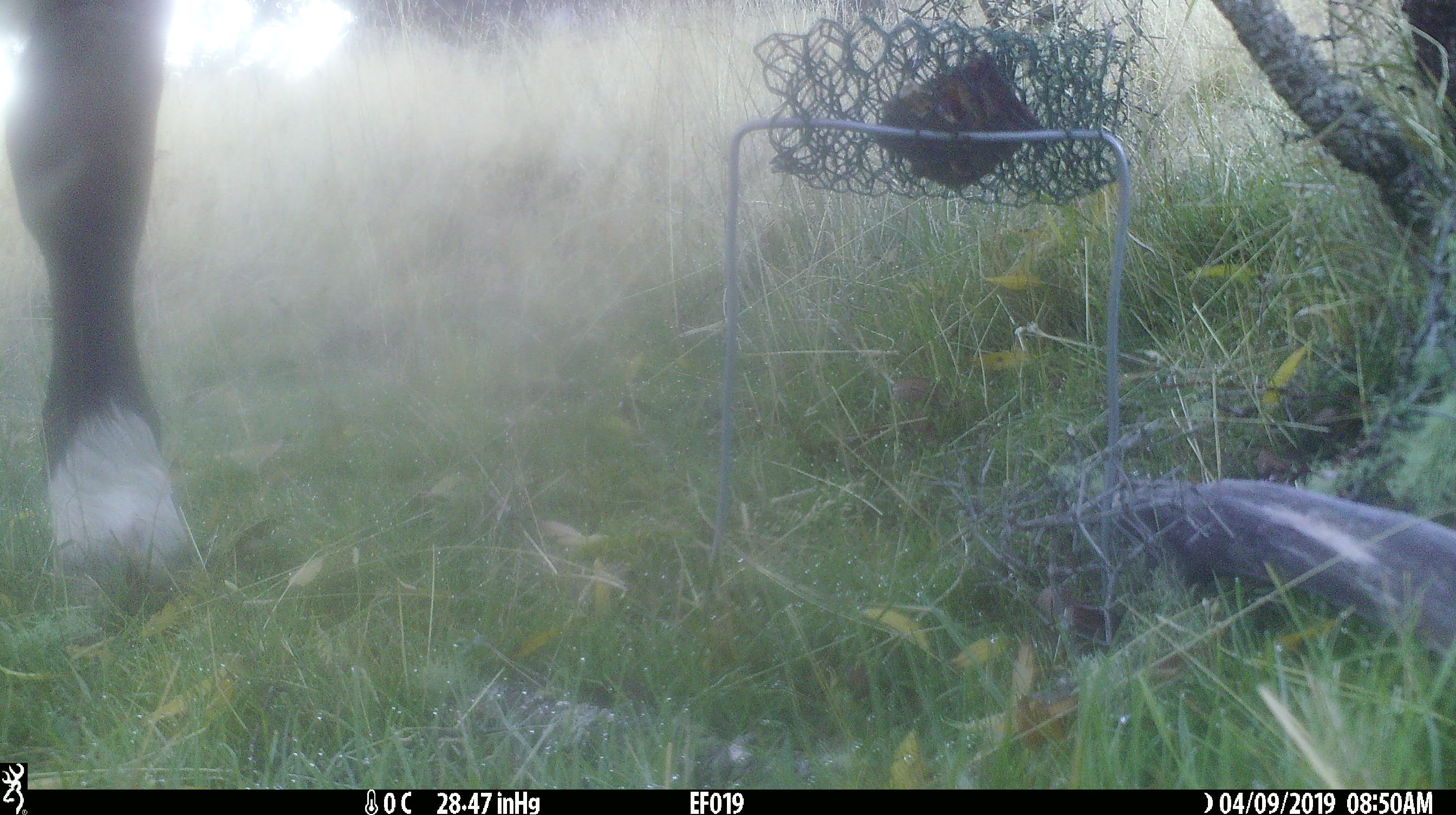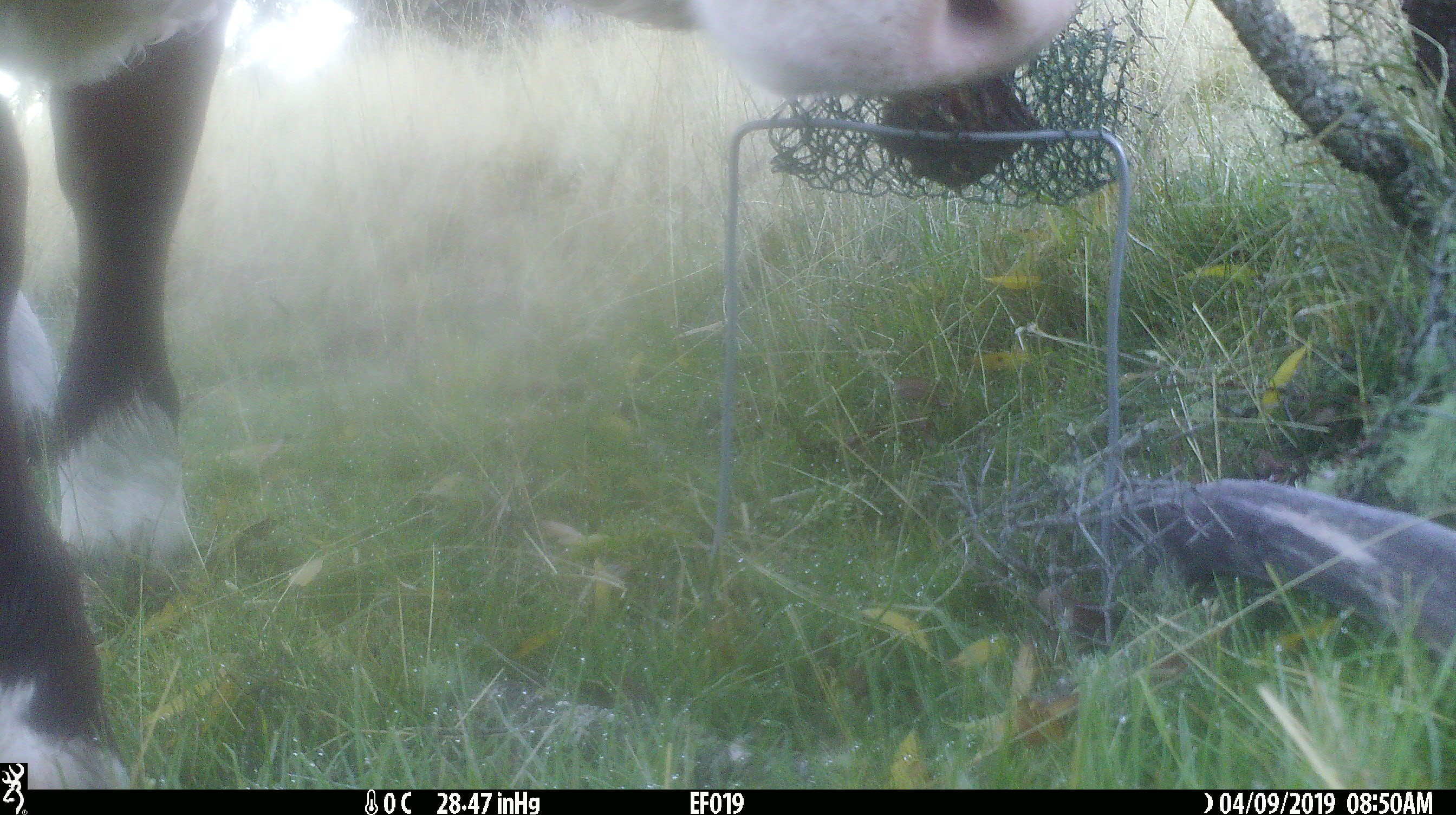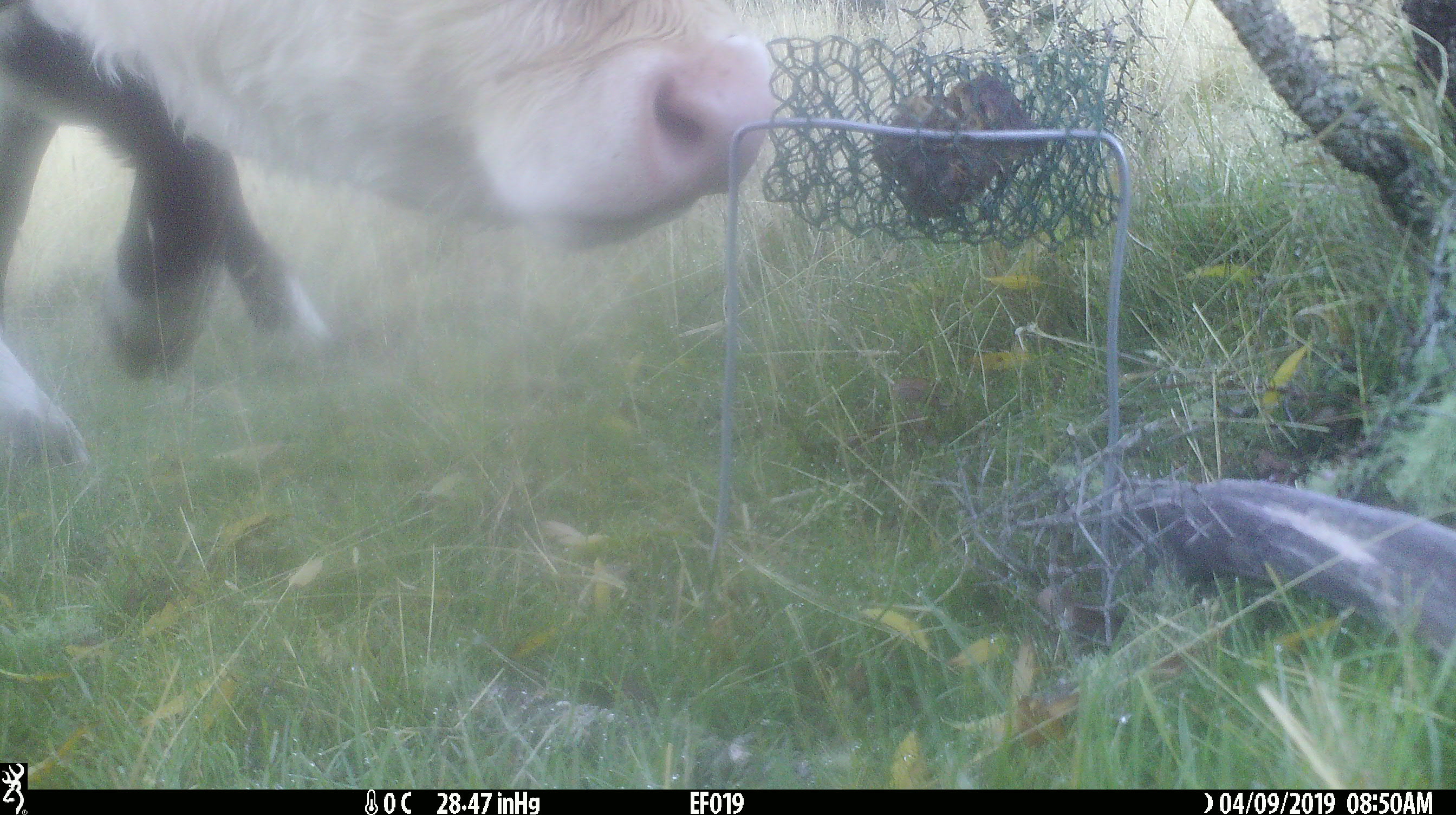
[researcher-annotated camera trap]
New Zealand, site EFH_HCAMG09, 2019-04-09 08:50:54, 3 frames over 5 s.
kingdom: Animalia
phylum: Chordata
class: Mammalia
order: Artiodactyla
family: Bovidae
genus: Bos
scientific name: Bos taurus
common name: domestic cow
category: cow